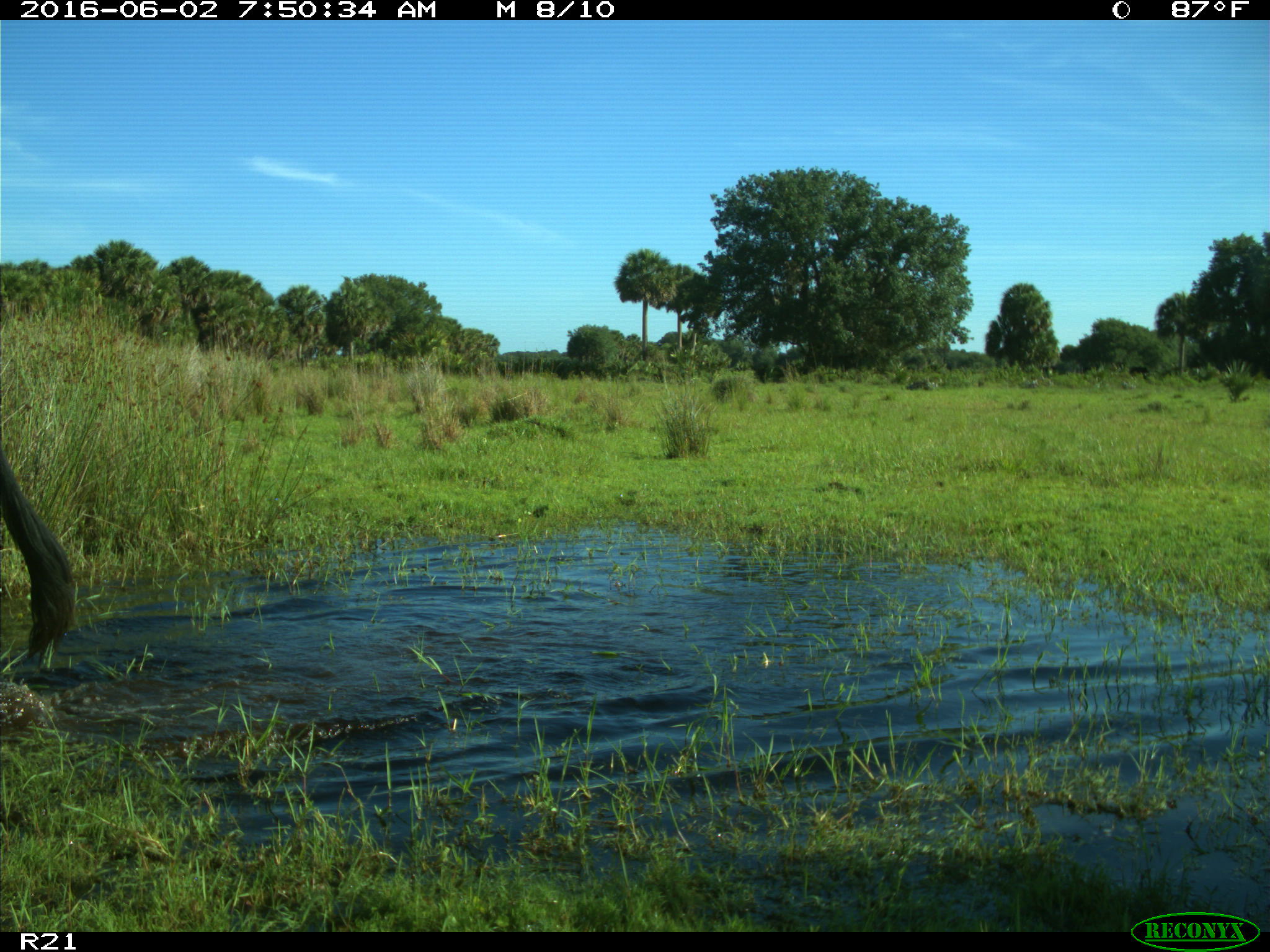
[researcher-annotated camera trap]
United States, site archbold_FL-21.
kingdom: Animalia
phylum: Chordata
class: Mammalia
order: Artiodactyla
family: Bovidae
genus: Bos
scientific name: Bos taurus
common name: domestic cow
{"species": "Bos taurus (domestic cow)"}